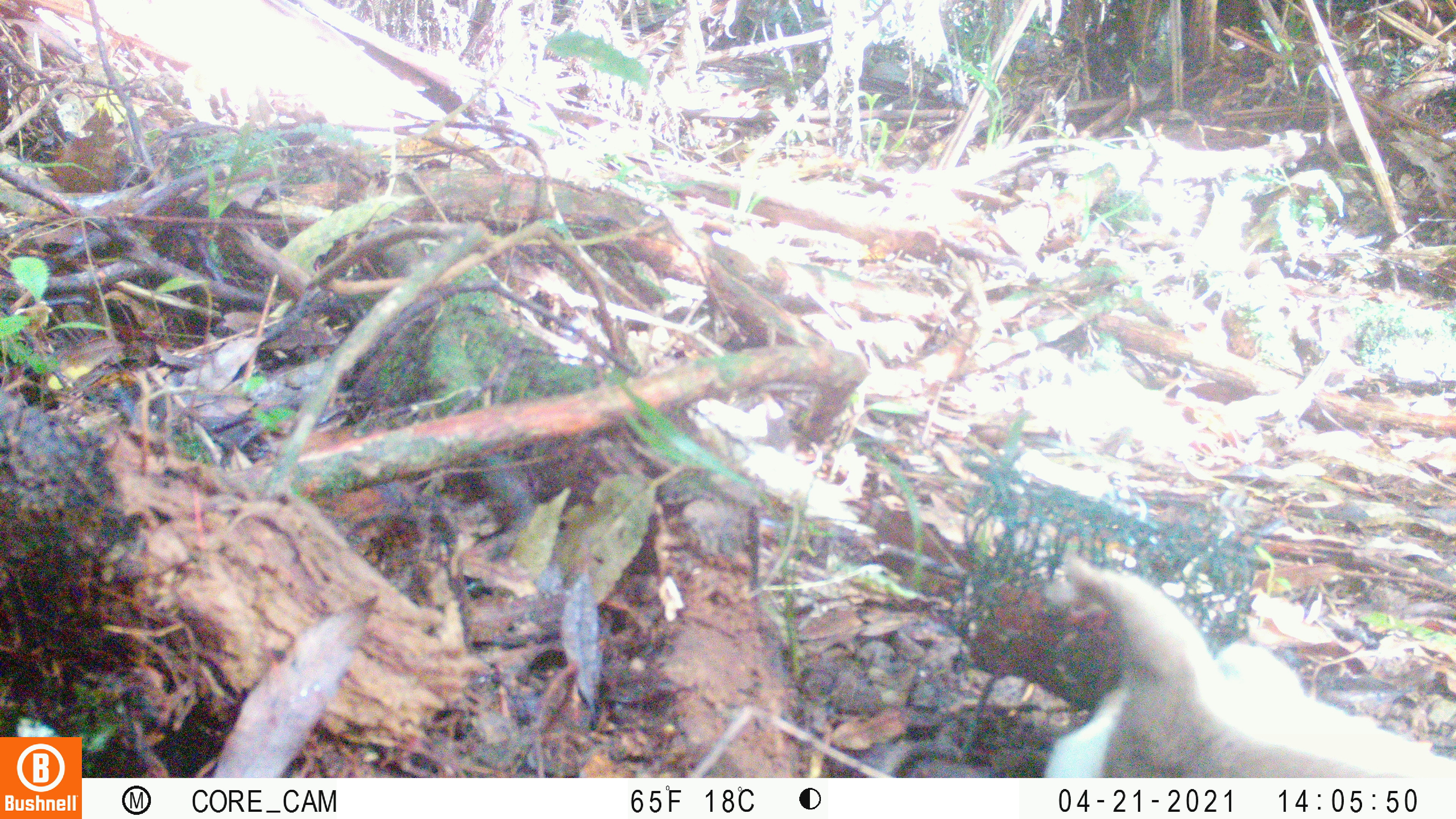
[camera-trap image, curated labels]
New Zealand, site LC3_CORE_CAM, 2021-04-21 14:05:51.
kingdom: Animalia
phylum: Chordata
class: Mammalia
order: Carnivora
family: Mustelidae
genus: Mustela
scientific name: Mustela erminea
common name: stoat